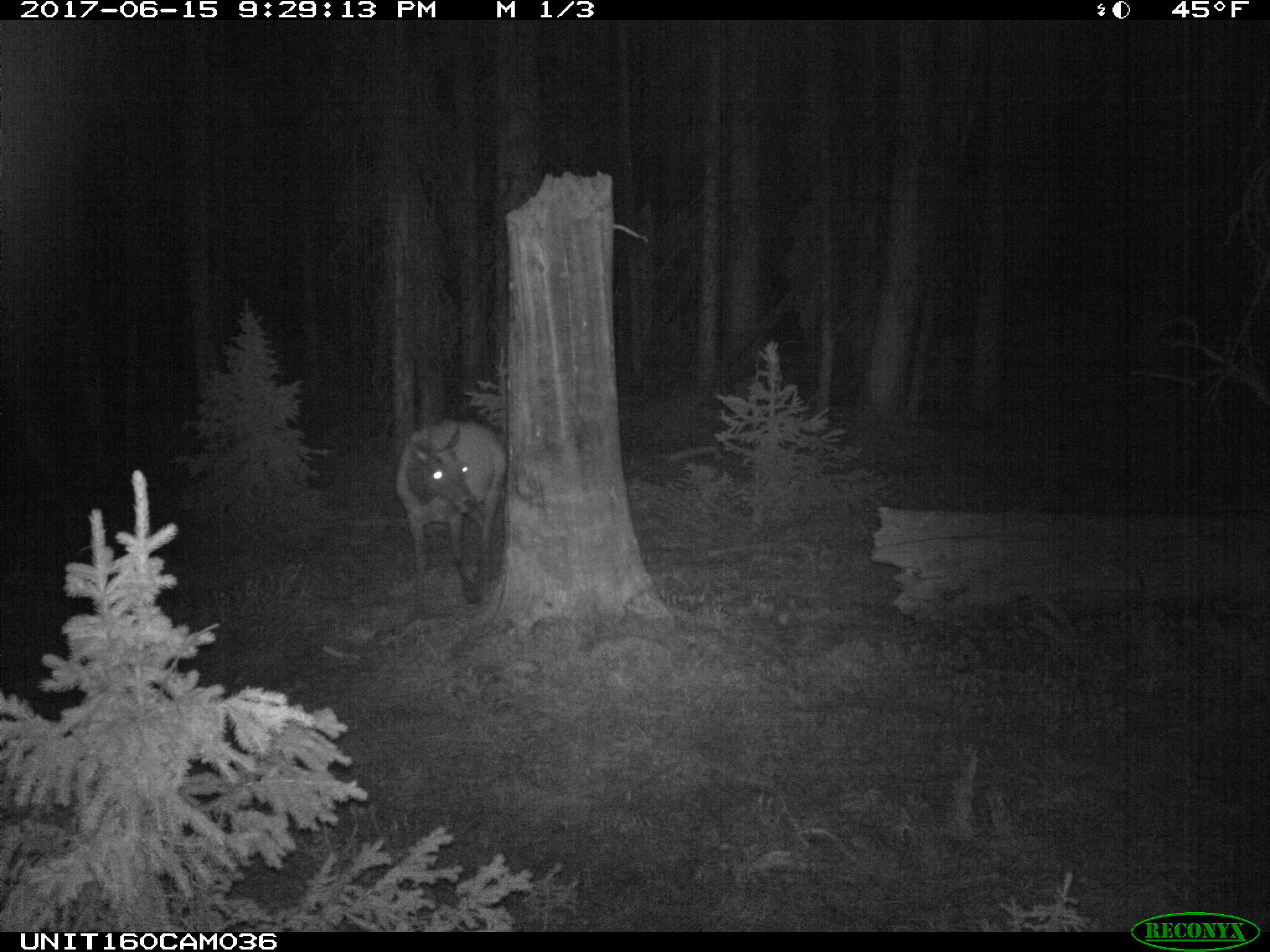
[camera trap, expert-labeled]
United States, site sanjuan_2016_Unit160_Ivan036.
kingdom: Animalia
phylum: Chordata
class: Mammalia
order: Artiodactyla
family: Cervidae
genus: Cervus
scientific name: Cervus elaphus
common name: red deer